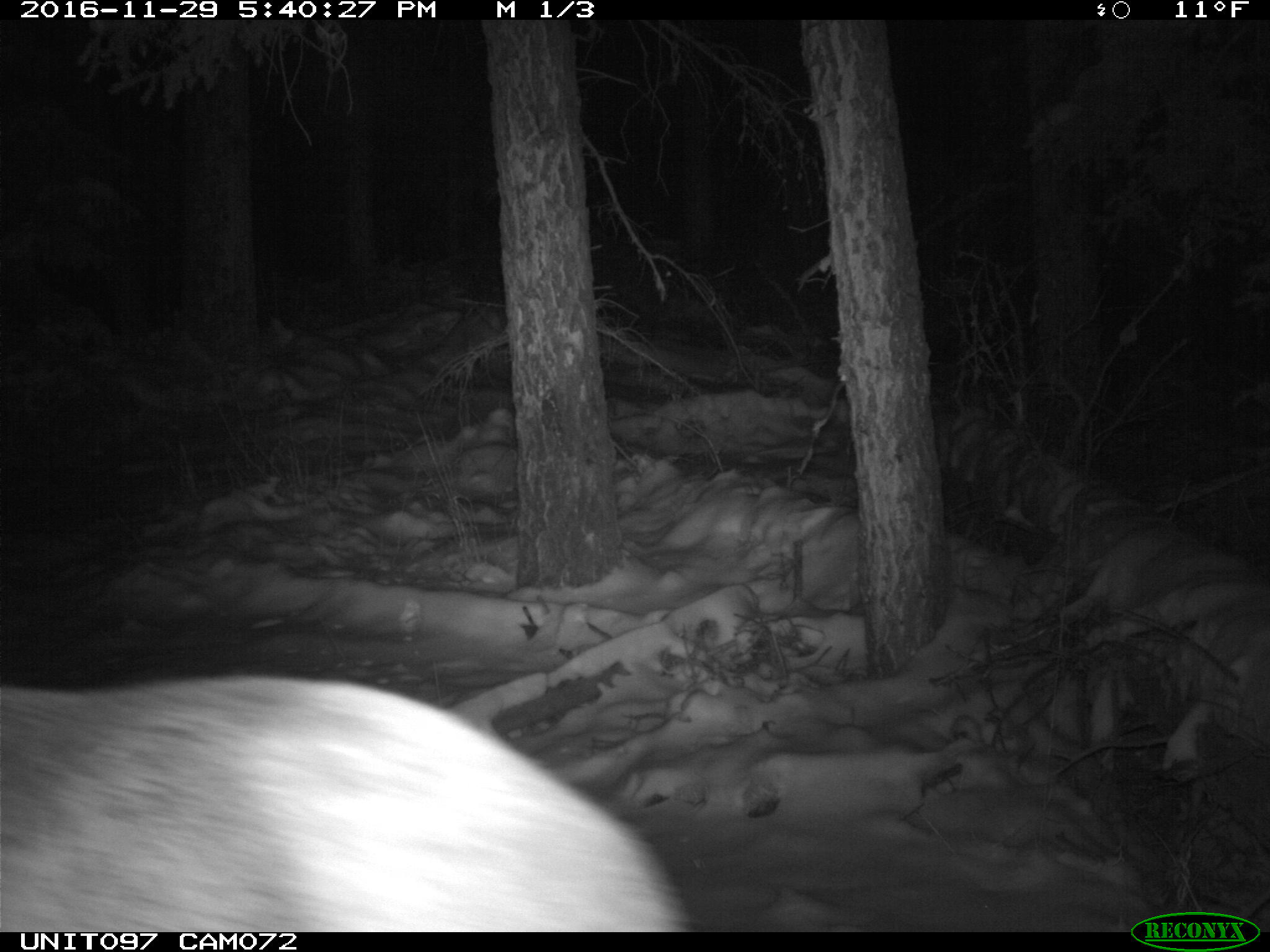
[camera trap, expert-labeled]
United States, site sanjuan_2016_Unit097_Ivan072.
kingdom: Animalia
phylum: Chordata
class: Mammalia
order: Artiodactyla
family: Cervidae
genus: Cervus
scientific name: Cervus elaphus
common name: red deer